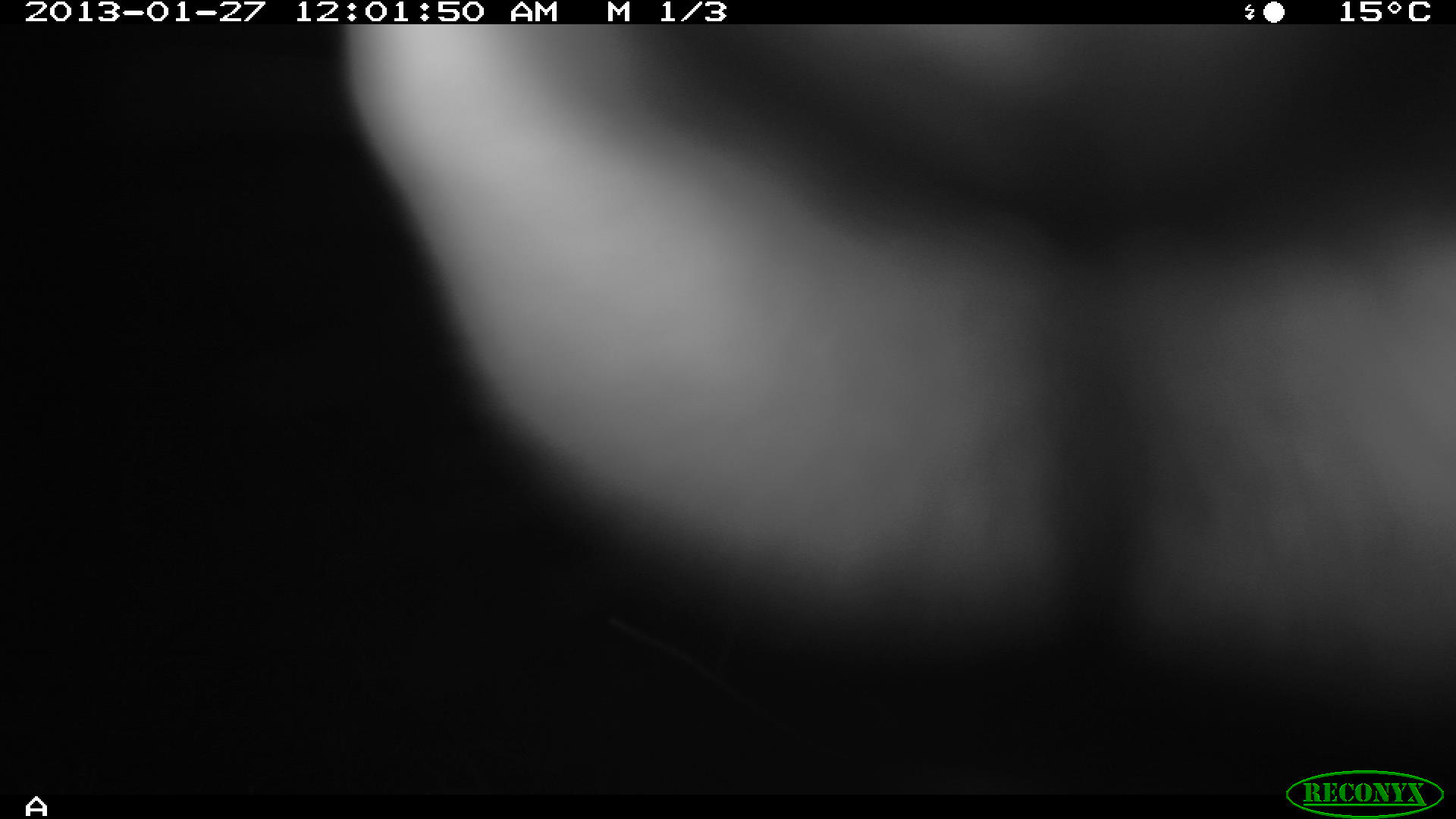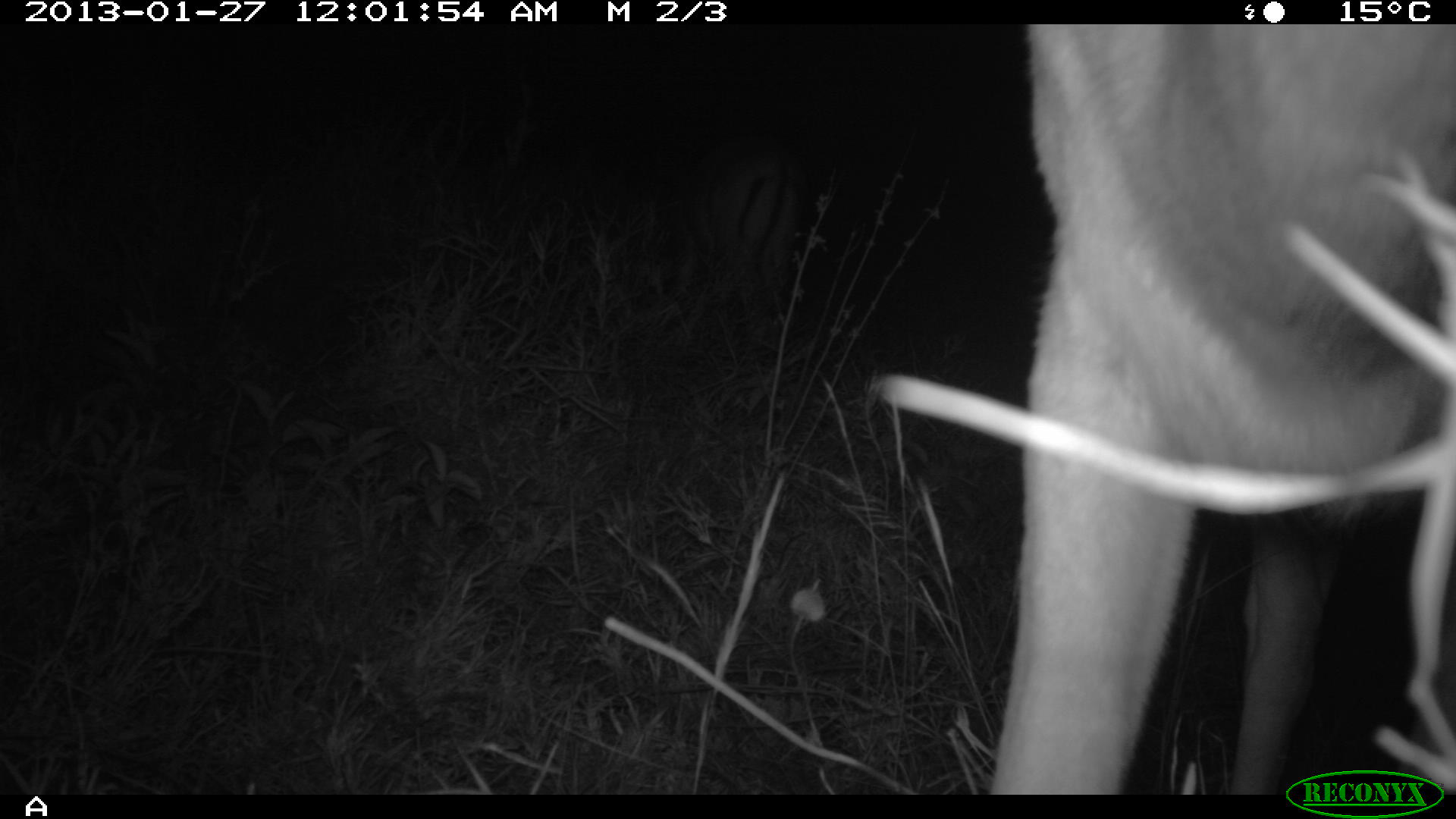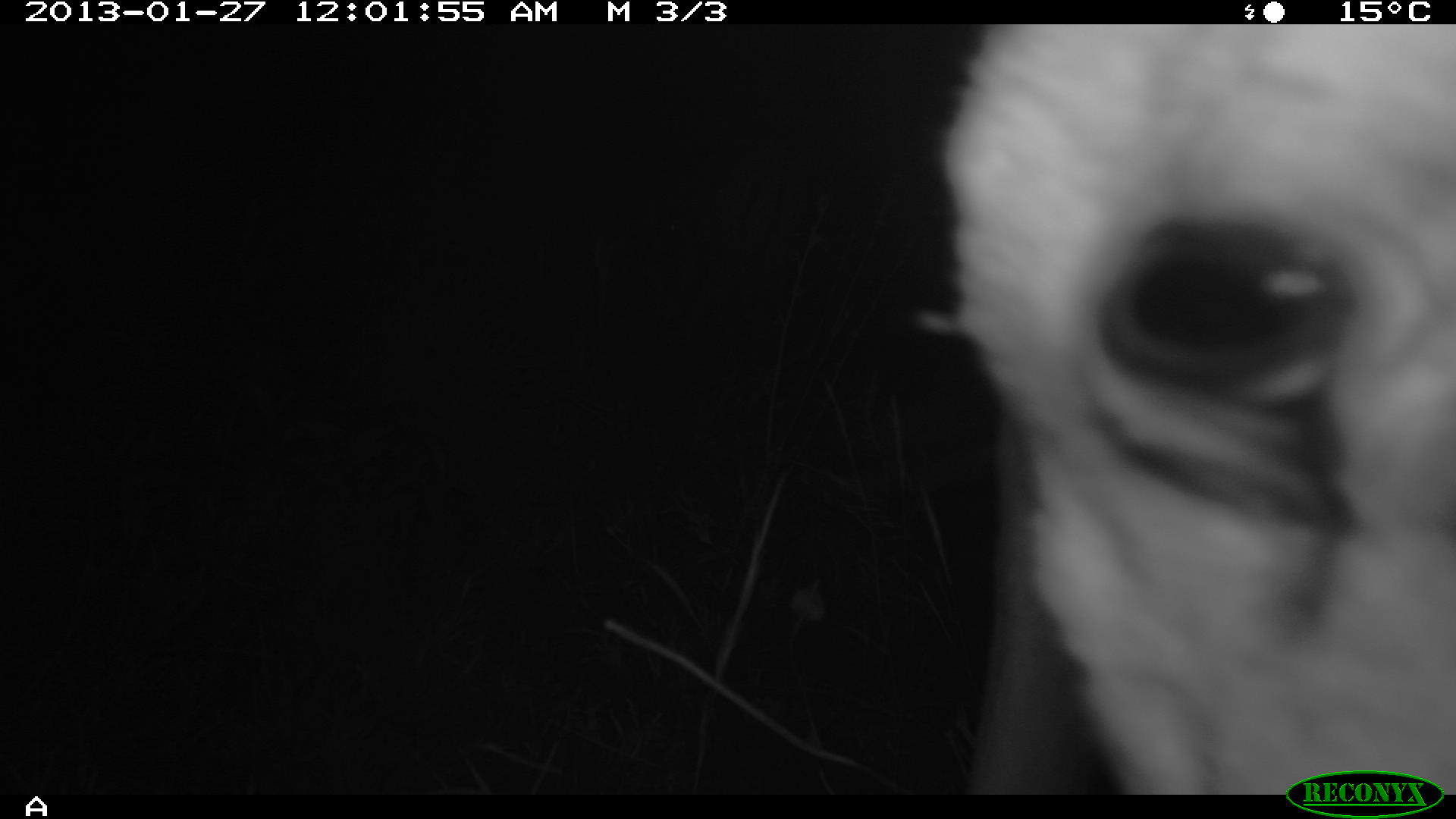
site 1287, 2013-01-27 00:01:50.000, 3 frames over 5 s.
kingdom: Animalia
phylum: Chordata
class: Mammalia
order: Artiodactyla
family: Bovidae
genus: Aepyceros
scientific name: Aepyceros melampus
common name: impala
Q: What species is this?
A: Aepyceros melampus (impala).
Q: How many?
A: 1.